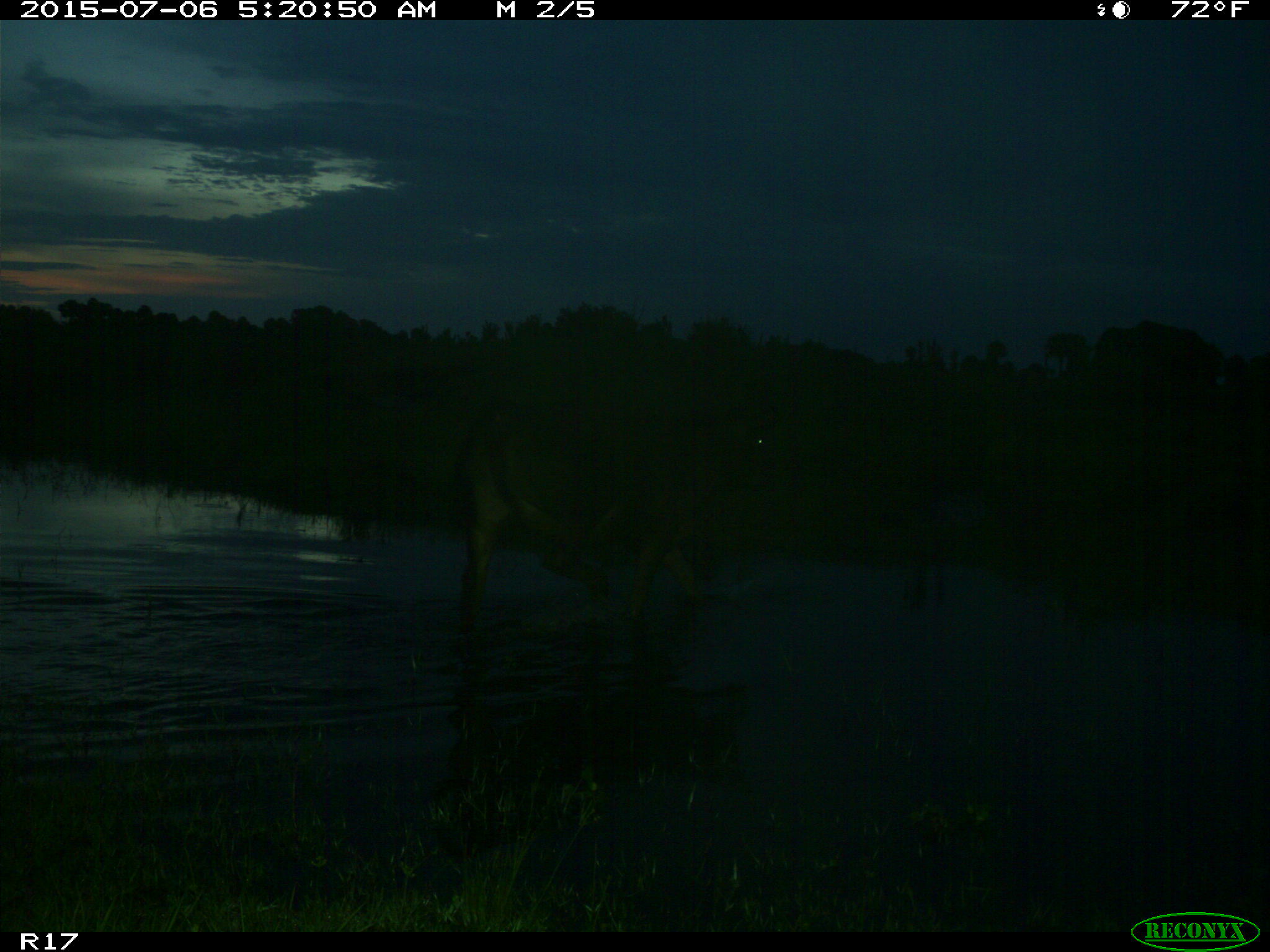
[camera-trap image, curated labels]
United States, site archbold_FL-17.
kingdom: Animalia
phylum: Chordata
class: Mammalia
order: Artiodactyla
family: Bovidae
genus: Bos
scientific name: Bos taurus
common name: domestic cow